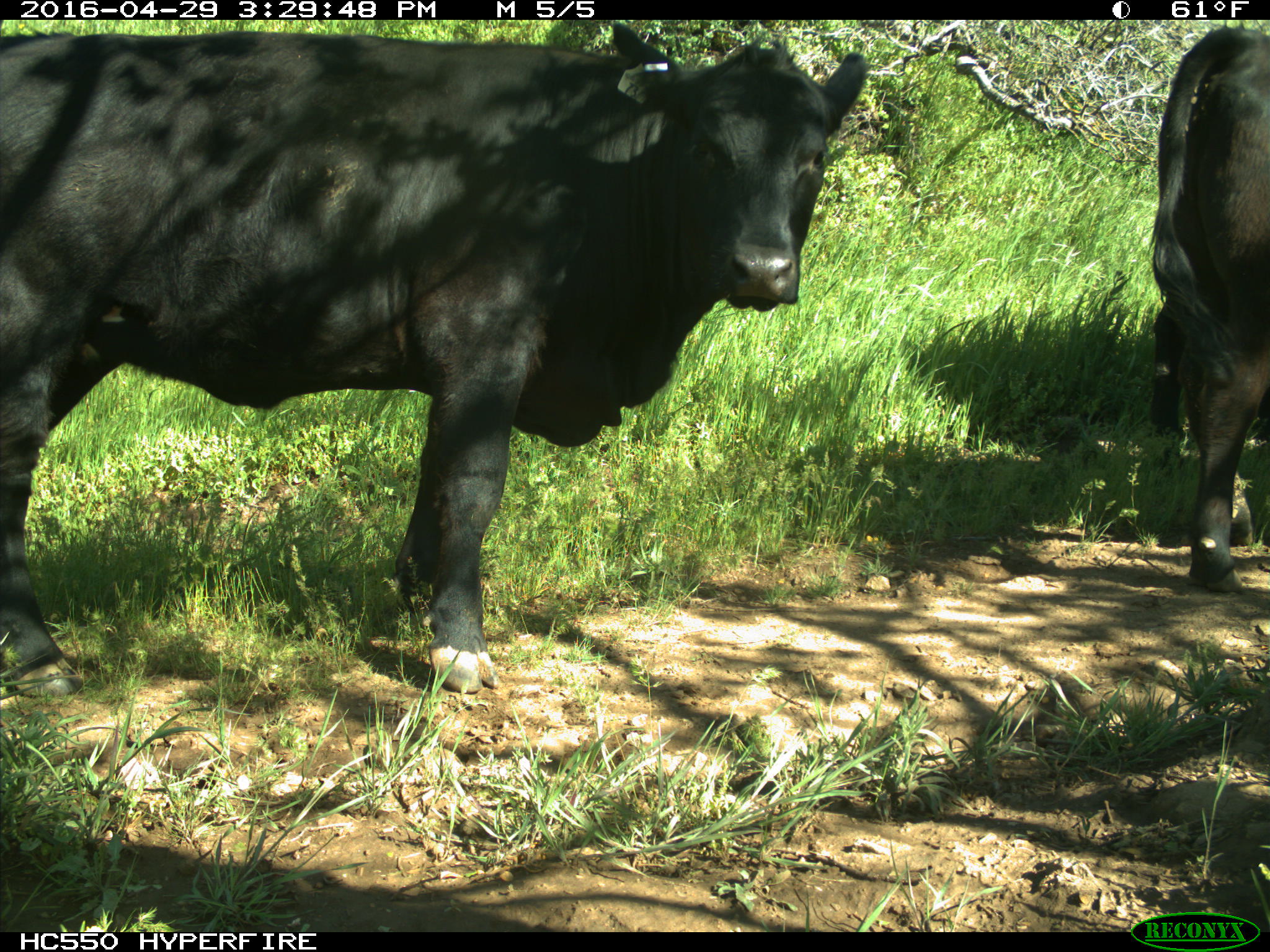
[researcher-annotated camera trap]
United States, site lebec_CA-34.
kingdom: Animalia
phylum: Chordata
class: Mammalia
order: Artiodactyla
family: Bovidae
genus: Bos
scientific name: Bos taurus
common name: domestic cow